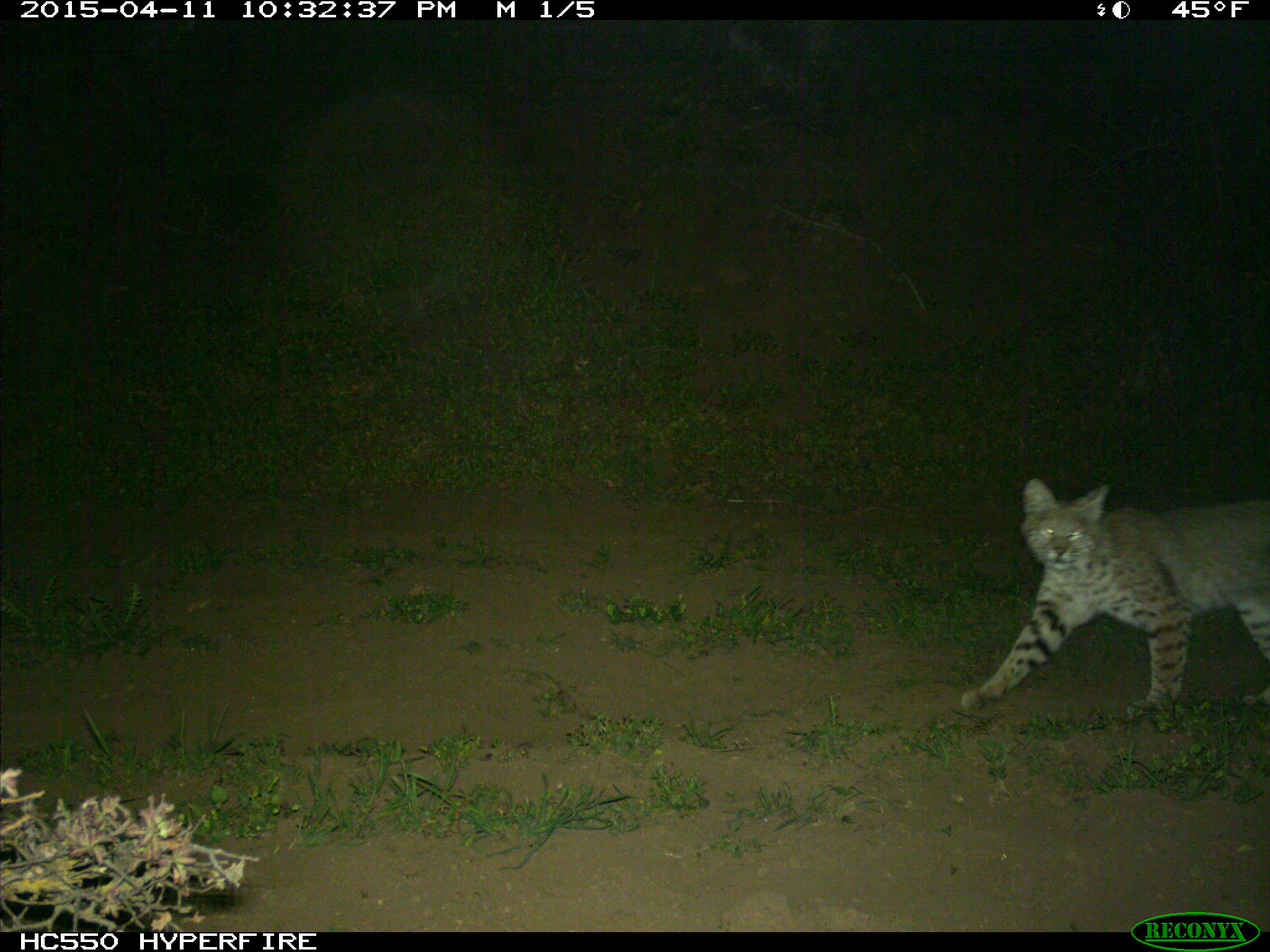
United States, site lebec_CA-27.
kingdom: Animalia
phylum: Chordata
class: Mammalia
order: Carnivora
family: Felidae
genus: Lynx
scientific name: Lynx rufus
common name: bobcat